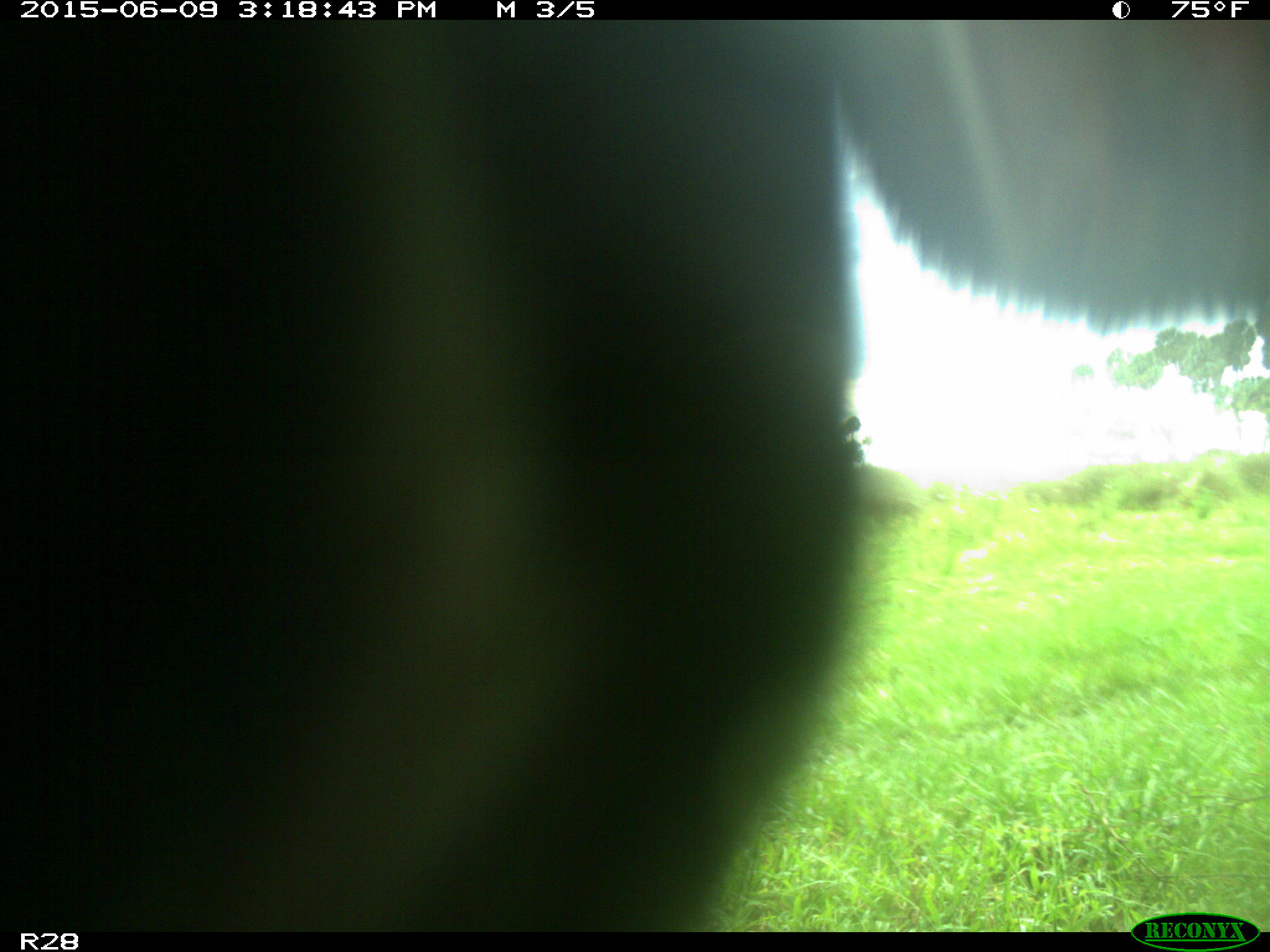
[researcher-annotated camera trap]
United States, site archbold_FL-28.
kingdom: Animalia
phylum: Chordata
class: Mammalia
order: Artiodactyla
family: Bovidae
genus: Bos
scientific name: Bos taurus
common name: domestic cow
Bos taurus (domestic cow).